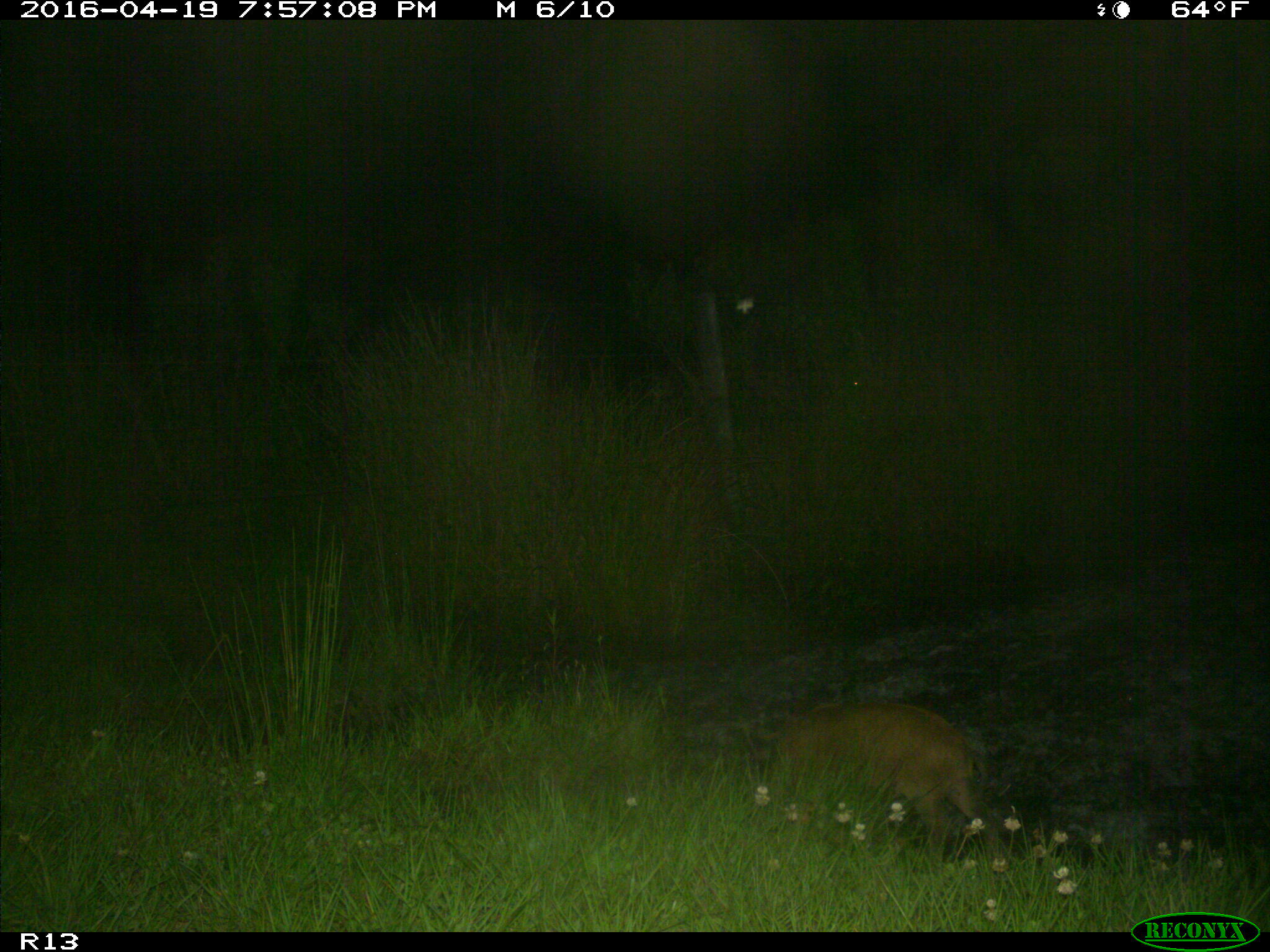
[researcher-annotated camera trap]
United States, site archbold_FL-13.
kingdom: Animalia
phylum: Chordata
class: Mammalia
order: Artiodactyla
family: Suidae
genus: Sus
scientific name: Sus scrofa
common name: wild boar